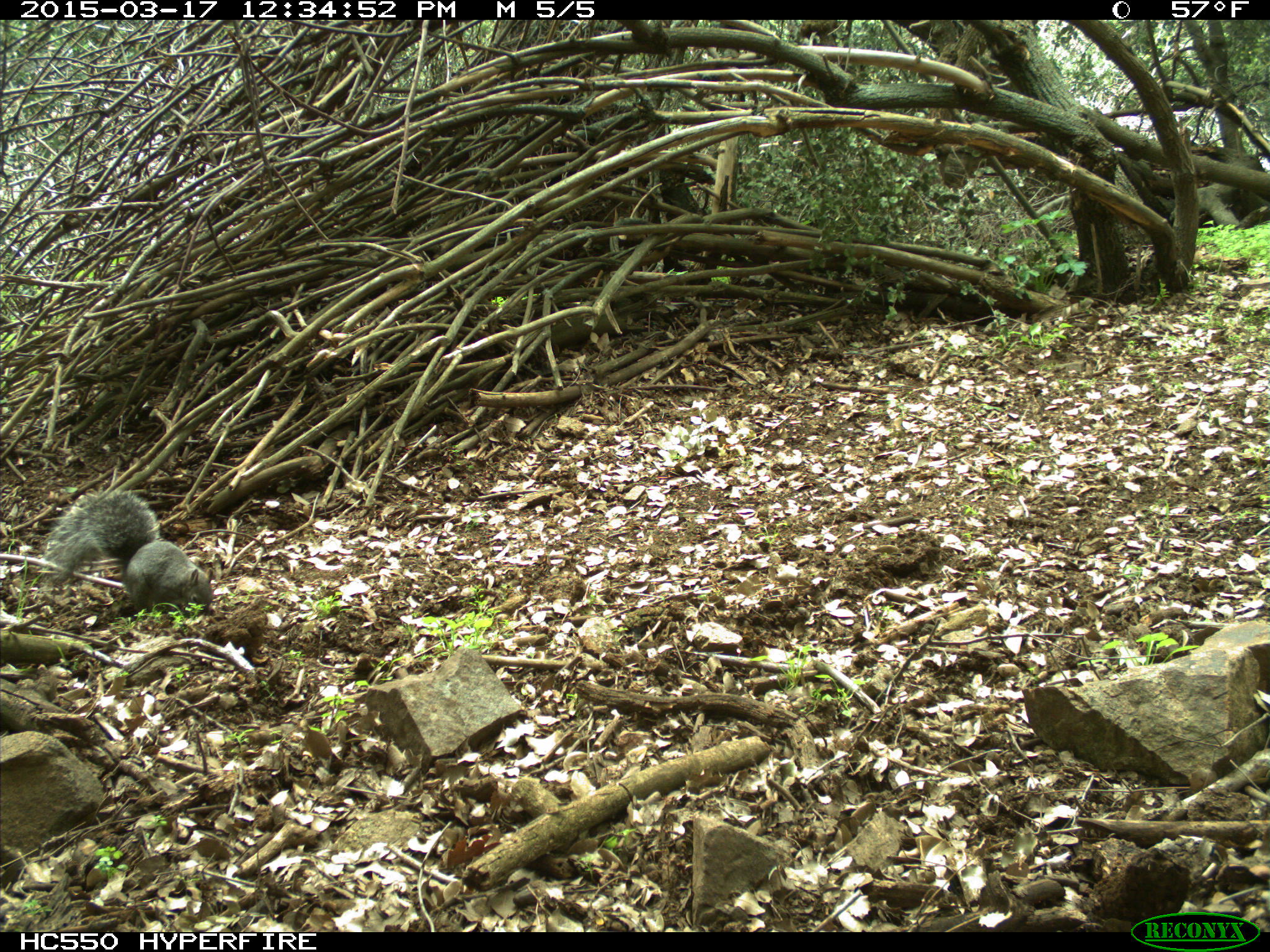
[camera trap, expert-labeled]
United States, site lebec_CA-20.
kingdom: Animalia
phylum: Chordata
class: Mammalia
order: Rodentia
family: Sciuridae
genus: Sciurus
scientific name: Sciurus carolinensis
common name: eastern gray squirrel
Sciurus carolinensis (eastern gray squirrel).